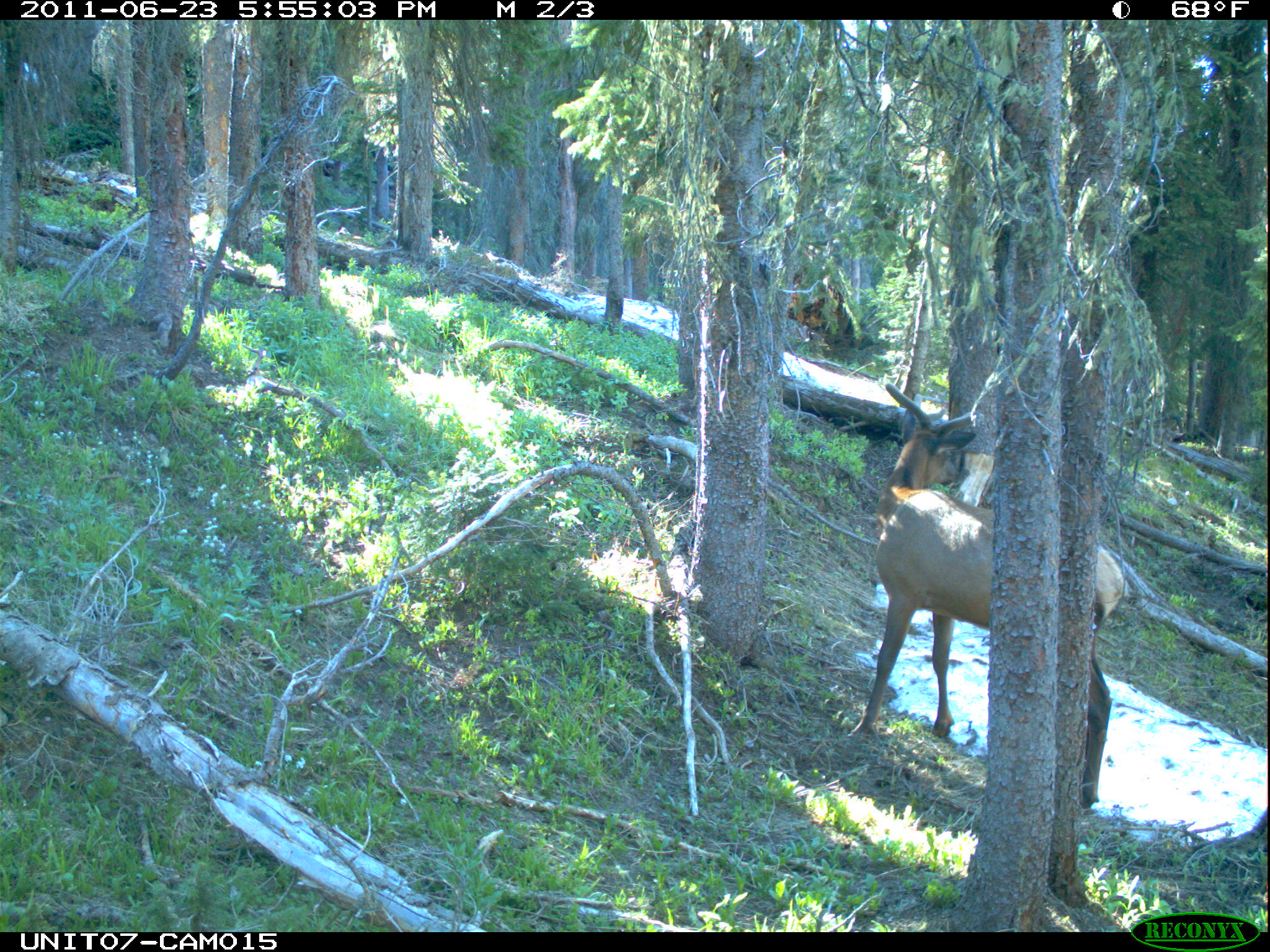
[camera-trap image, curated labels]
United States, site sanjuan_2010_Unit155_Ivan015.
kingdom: Animalia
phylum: Chordata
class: Mammalia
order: Artiodactyla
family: Cervidae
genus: Cervus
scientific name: Cervus elaphus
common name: red deer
Cervus elaphus (red deer).